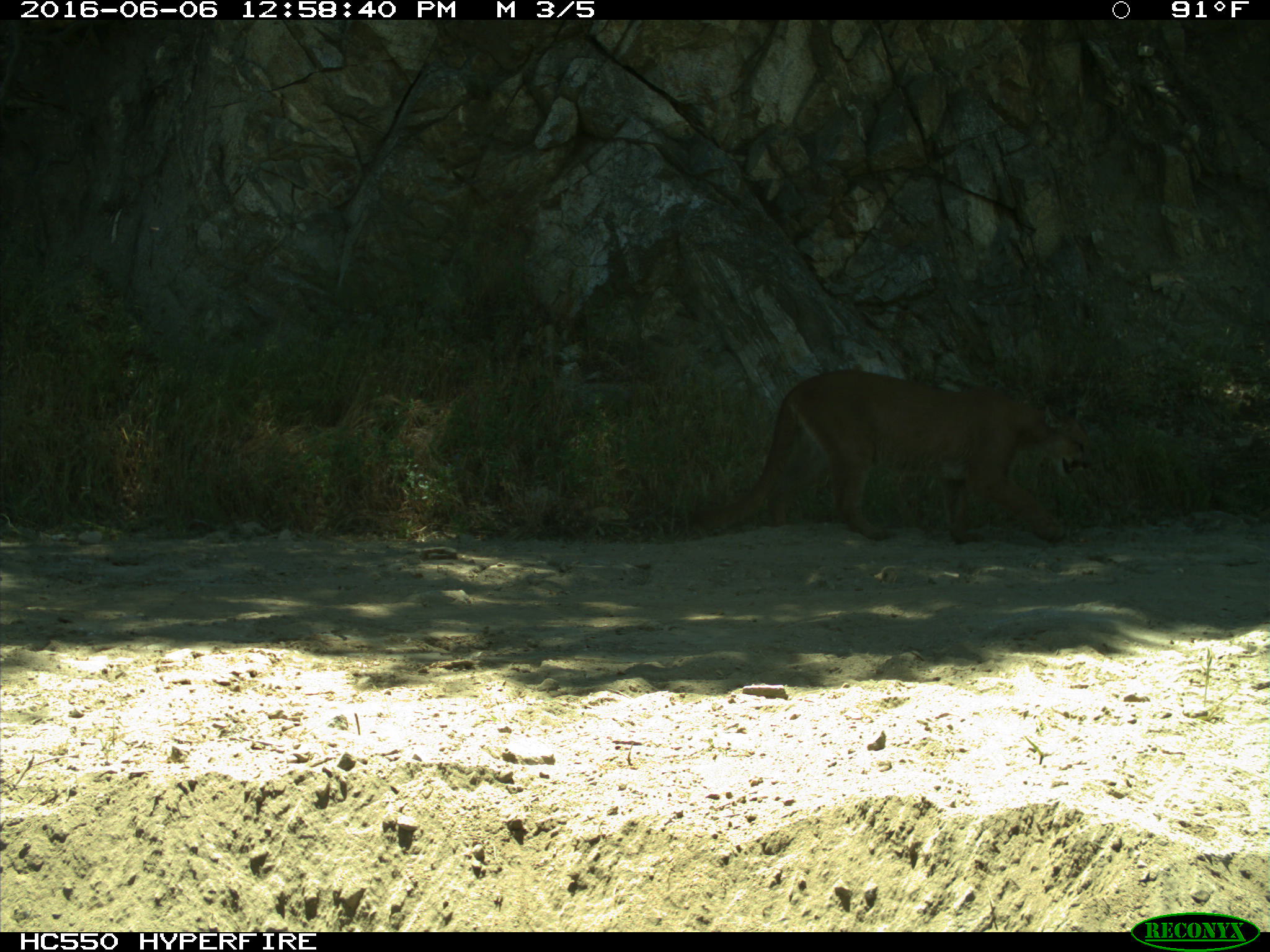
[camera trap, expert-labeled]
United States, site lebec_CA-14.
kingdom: Animalia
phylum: Chordata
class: Mammalia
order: Carnivora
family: Felidae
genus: Puma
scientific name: Puma concolor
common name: mountain lion